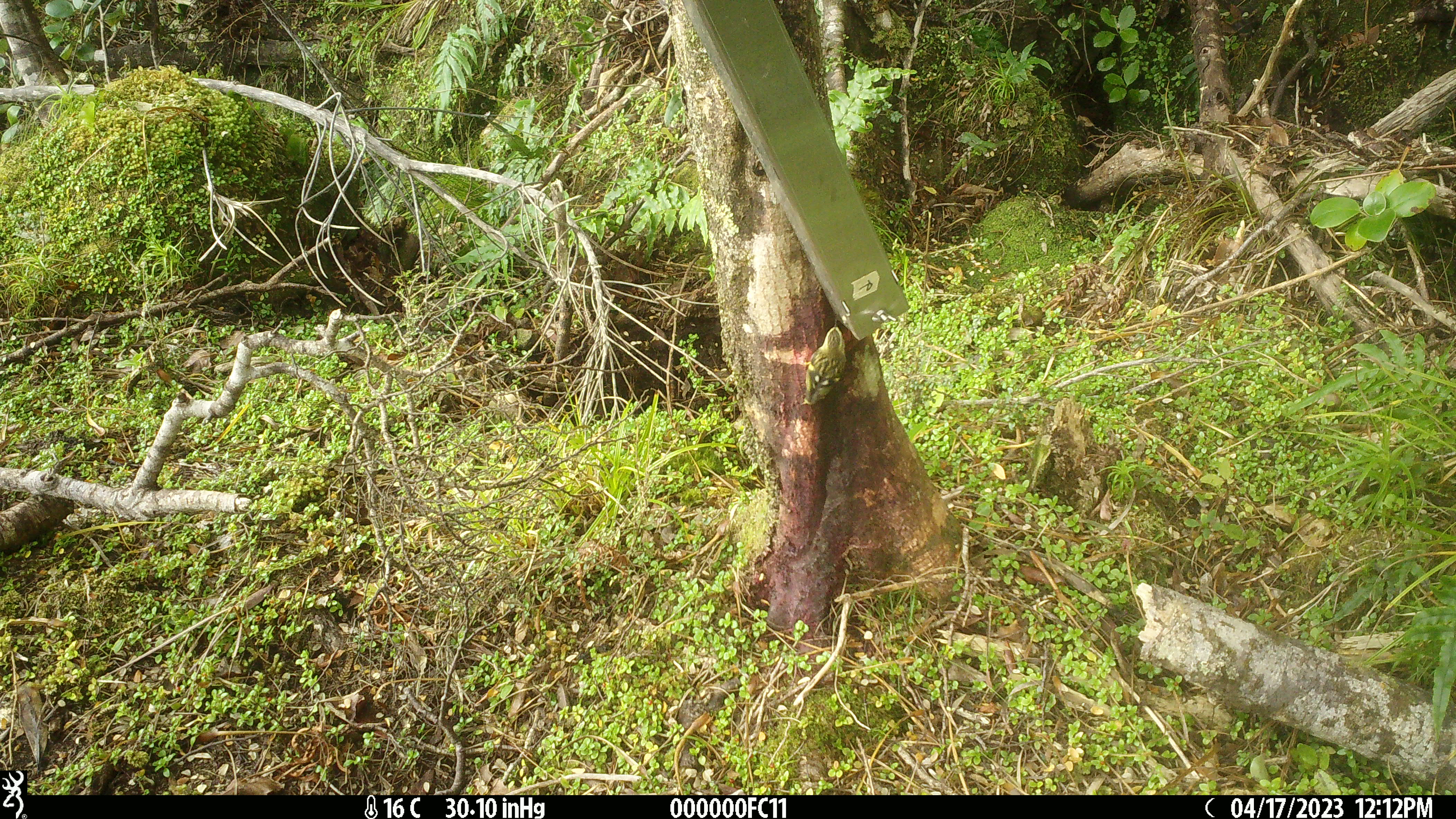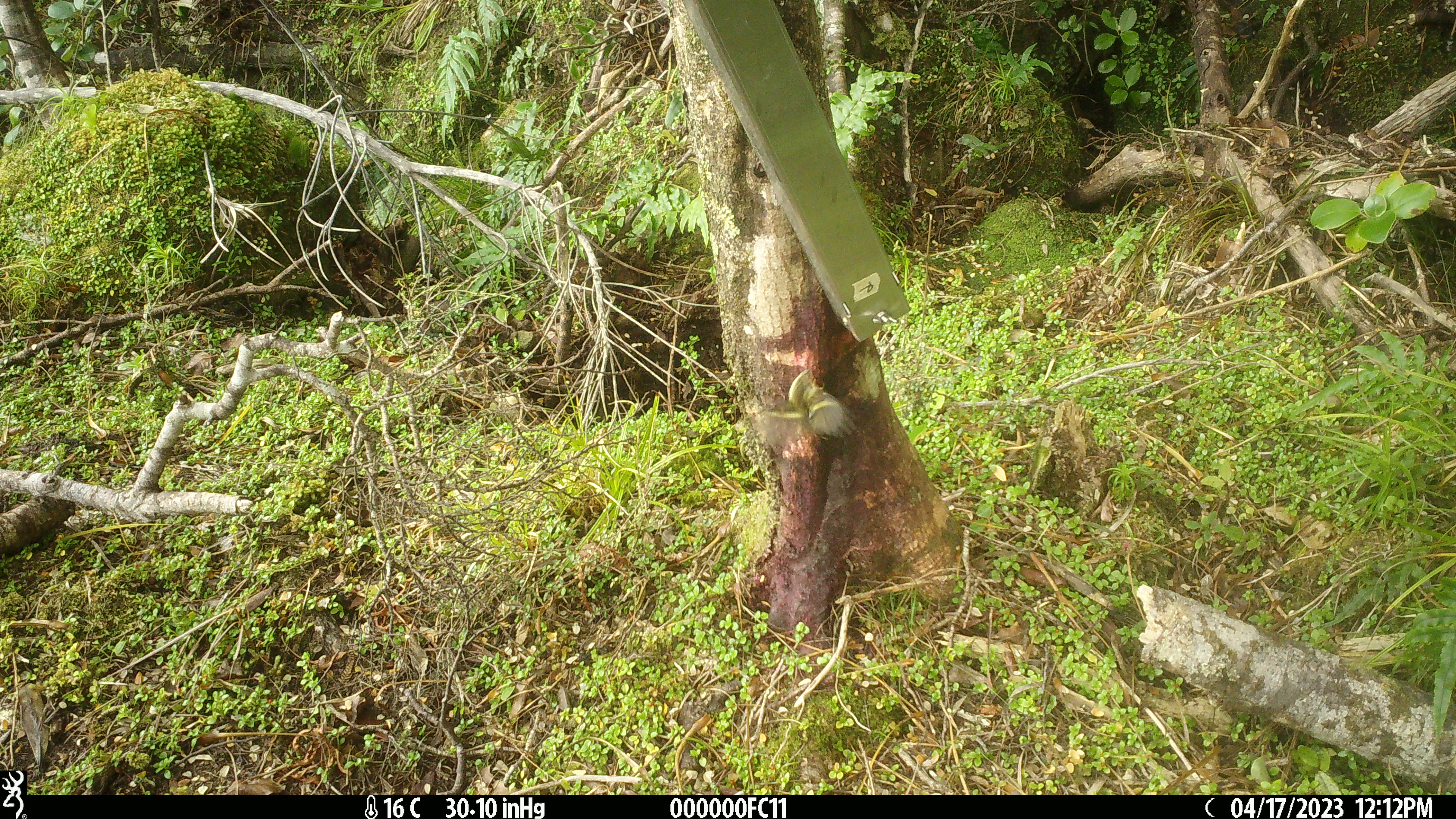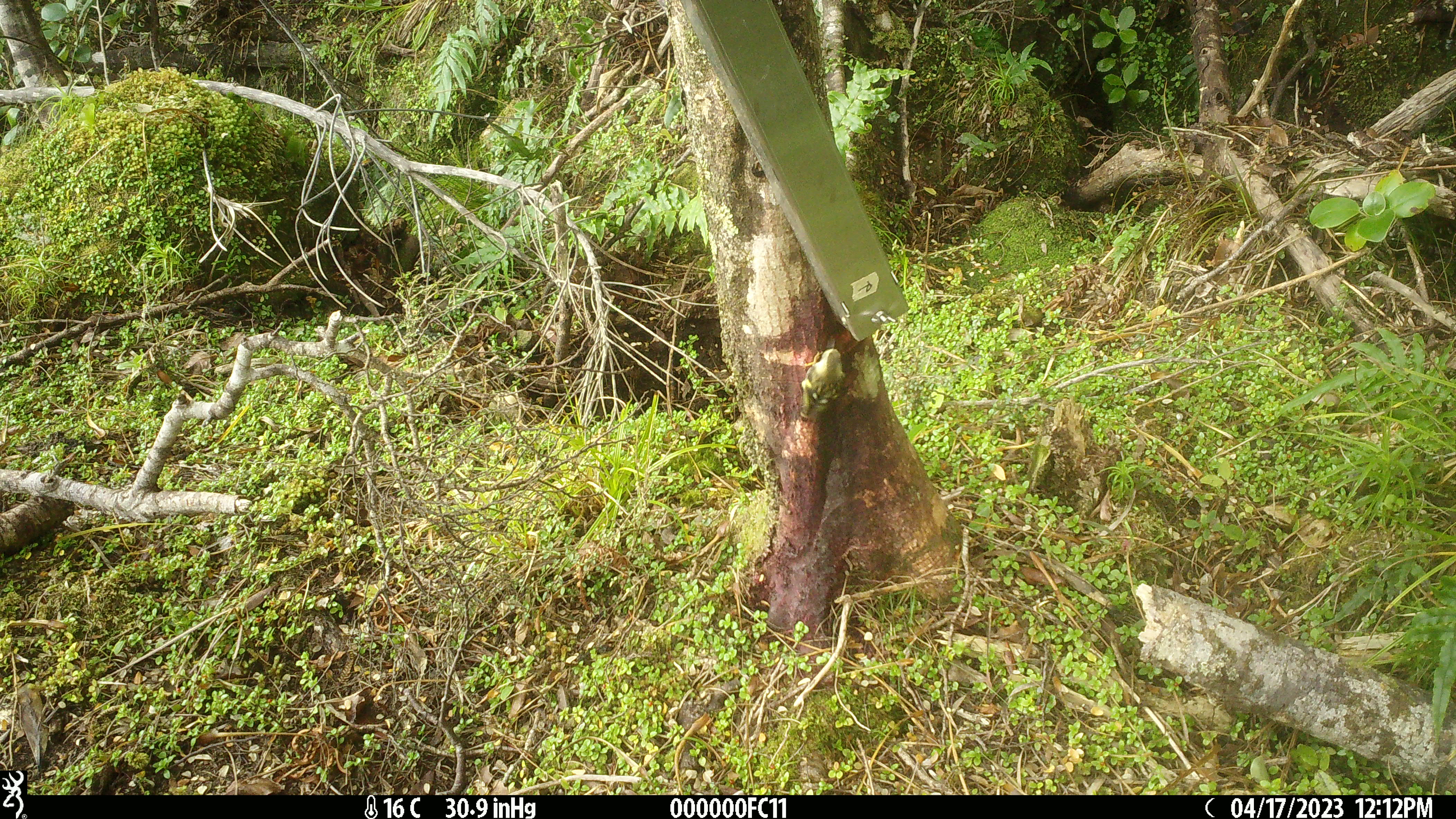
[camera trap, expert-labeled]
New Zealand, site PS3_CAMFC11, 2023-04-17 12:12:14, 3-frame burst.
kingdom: Animalia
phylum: Chordata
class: Aves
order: Passeriformes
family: Acanthisittidae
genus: Acanthisitta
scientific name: Acanthisitta chloris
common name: rifleman